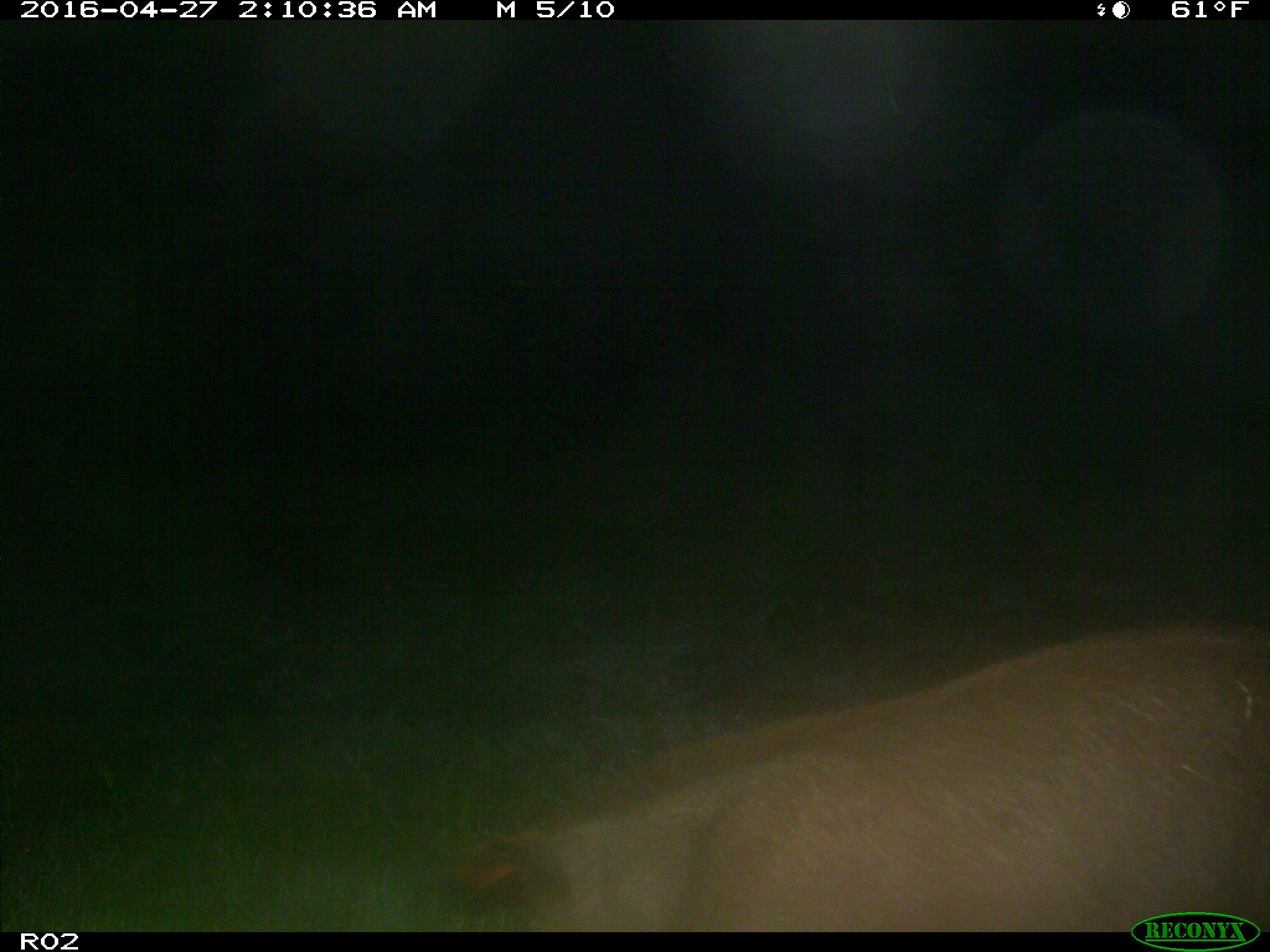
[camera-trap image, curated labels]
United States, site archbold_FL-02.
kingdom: Animalia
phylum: Chordata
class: Mammalia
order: Artiodactyla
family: Suidae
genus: Sus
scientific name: Sus scrofa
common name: wild boar